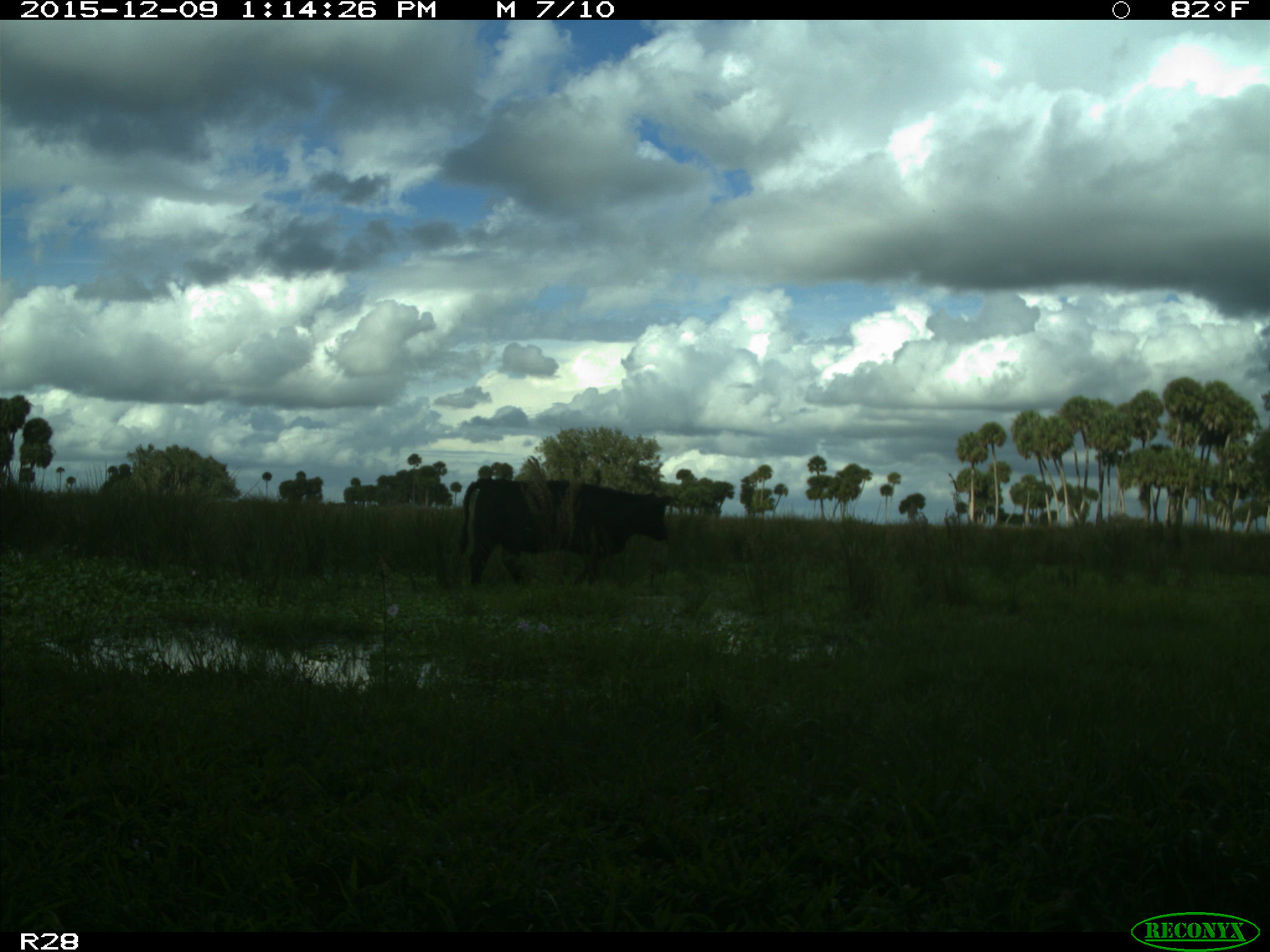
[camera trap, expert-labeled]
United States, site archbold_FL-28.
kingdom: Animalia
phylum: Chordata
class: Mammalia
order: Artiodactyla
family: Bovidae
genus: Bos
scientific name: Bos taurus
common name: domestic cow